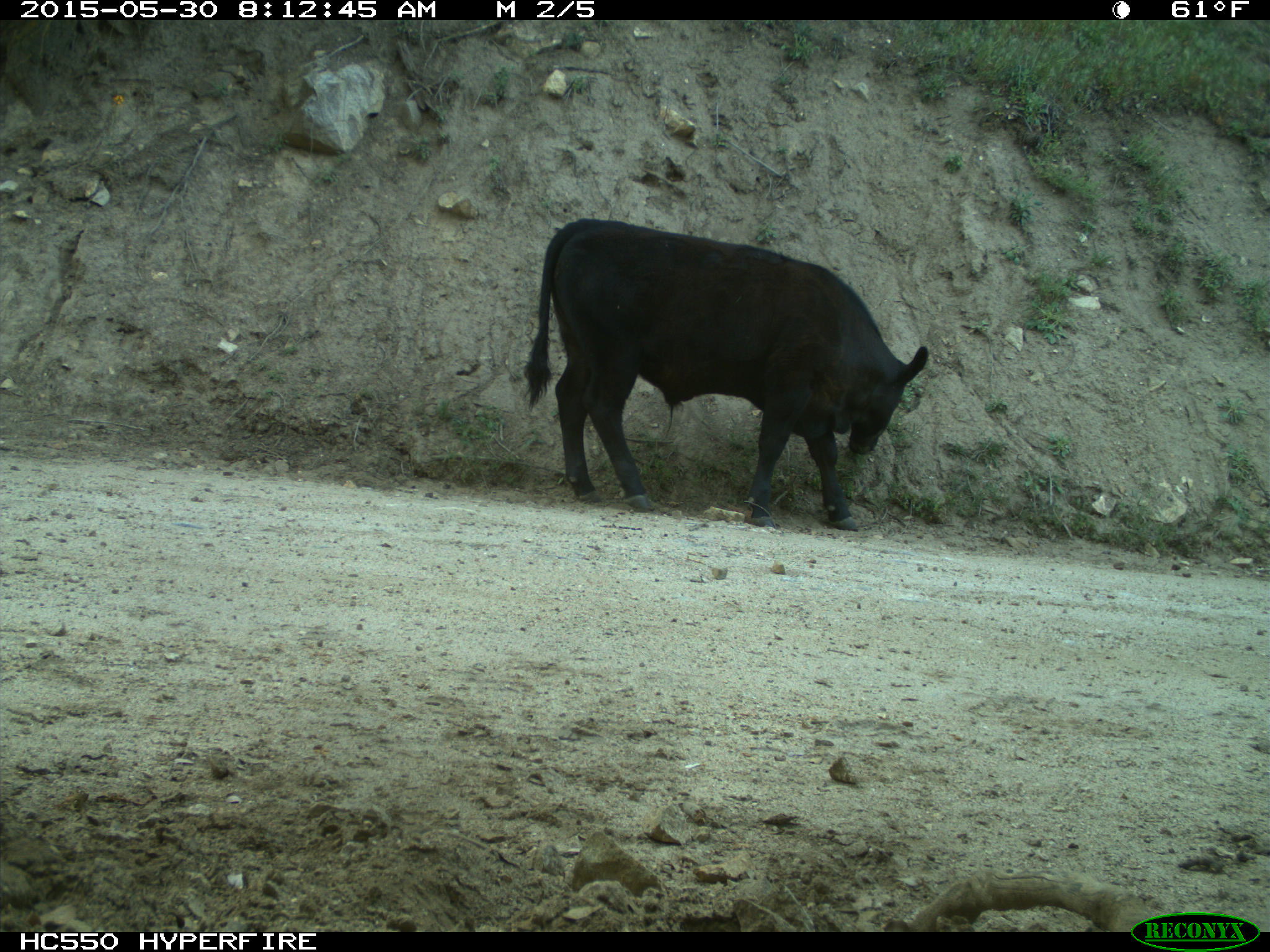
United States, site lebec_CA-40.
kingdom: Animalia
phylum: Chordata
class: Mammalia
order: Artiodactyla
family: Bovidae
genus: Bos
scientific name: Bos taurus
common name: domestic cow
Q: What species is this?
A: Bos taurus (domestic cow).